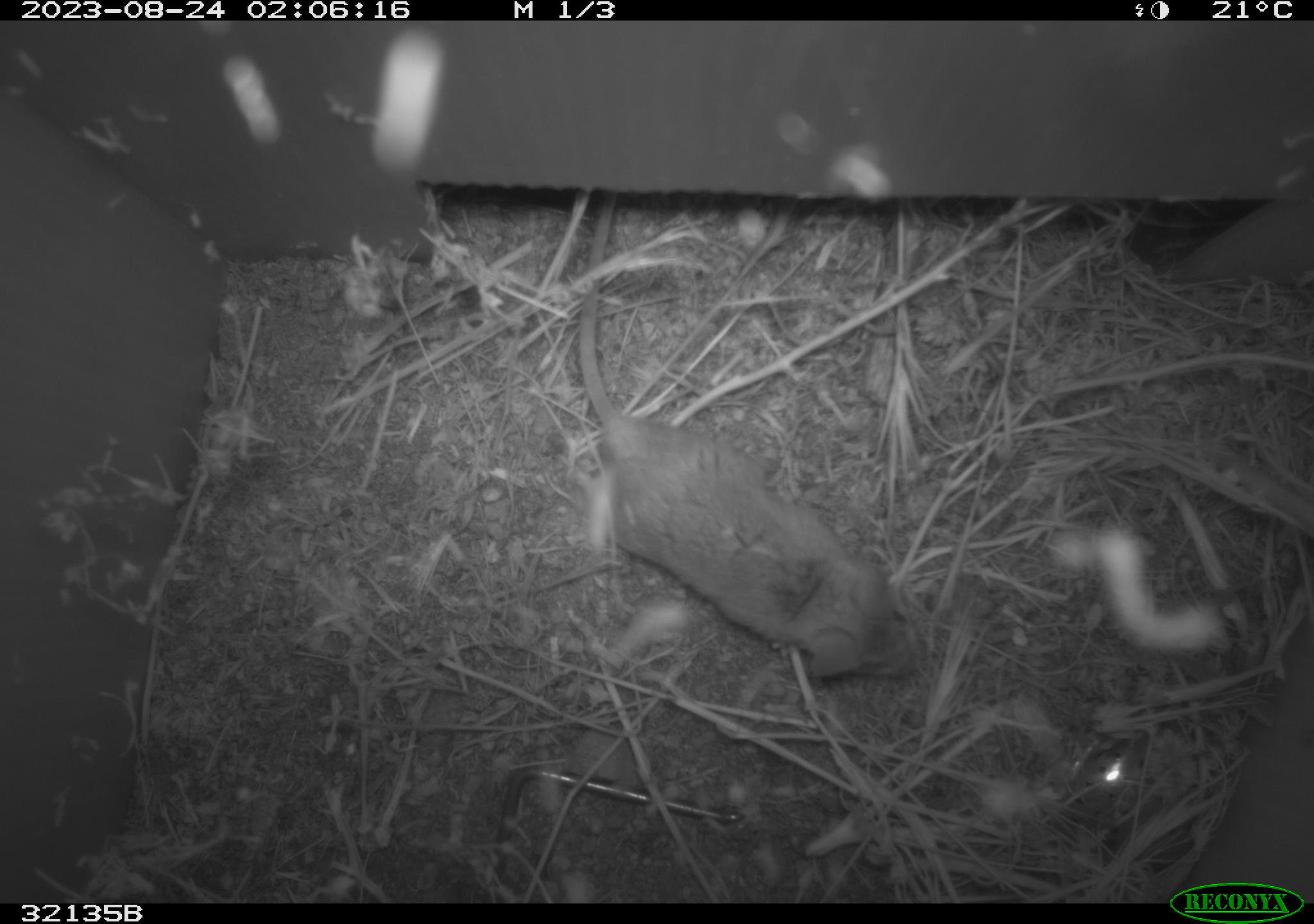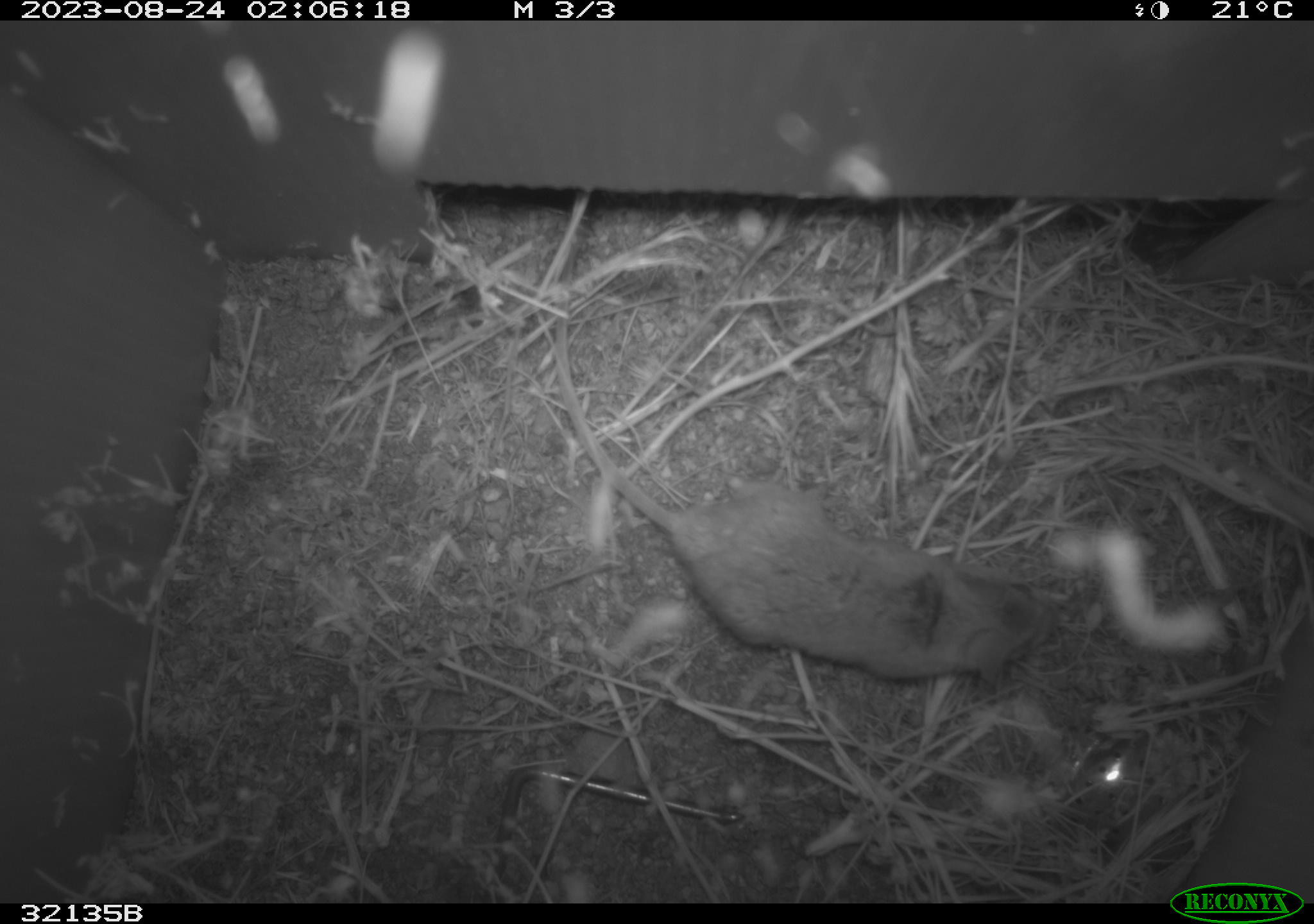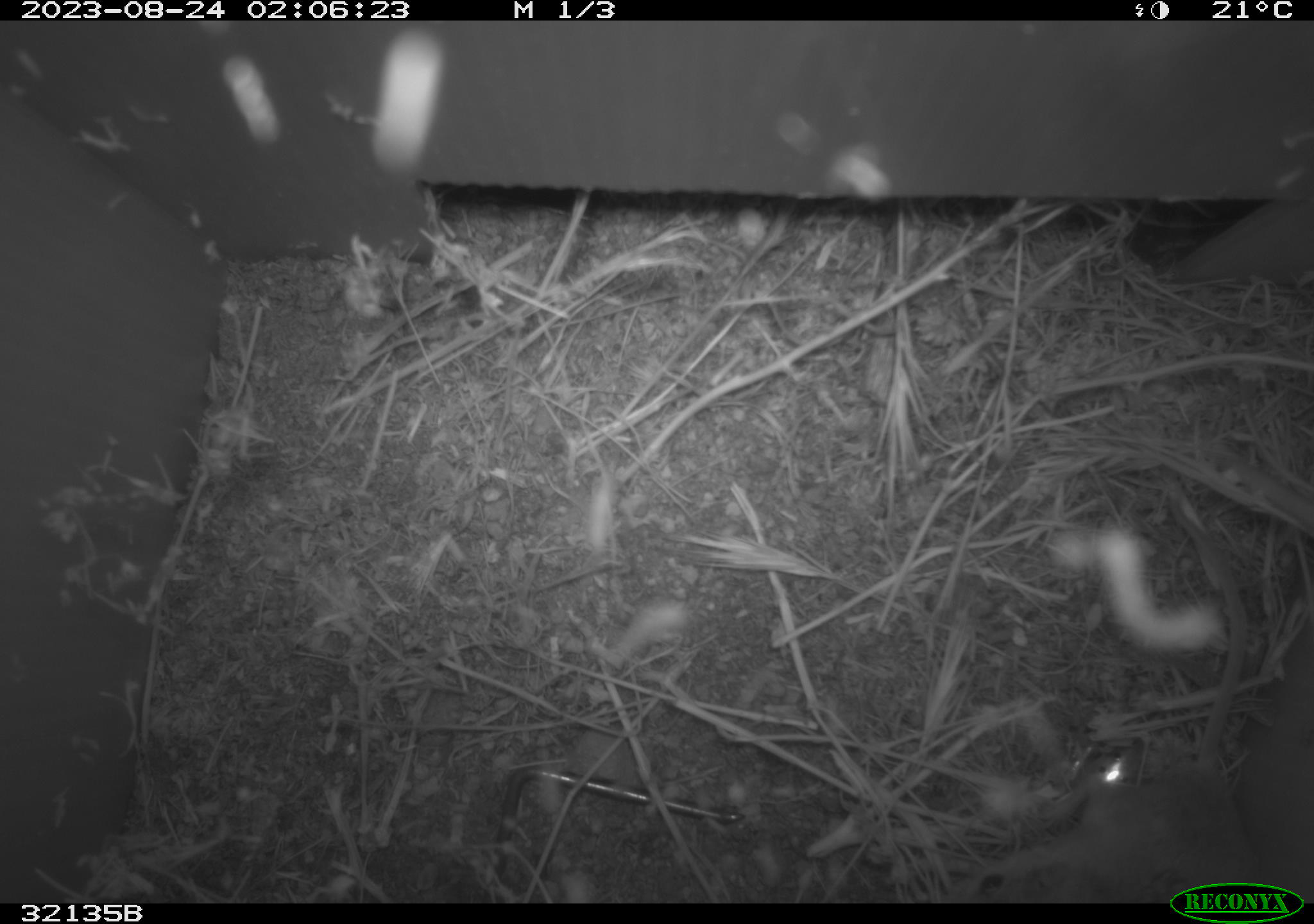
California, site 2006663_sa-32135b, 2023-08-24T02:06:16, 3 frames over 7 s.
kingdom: Animalia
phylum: Chordata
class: Mammalia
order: Rodentia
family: Cricetidae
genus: Peromyscus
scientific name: Peromyscus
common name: deer mice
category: peromyscus species